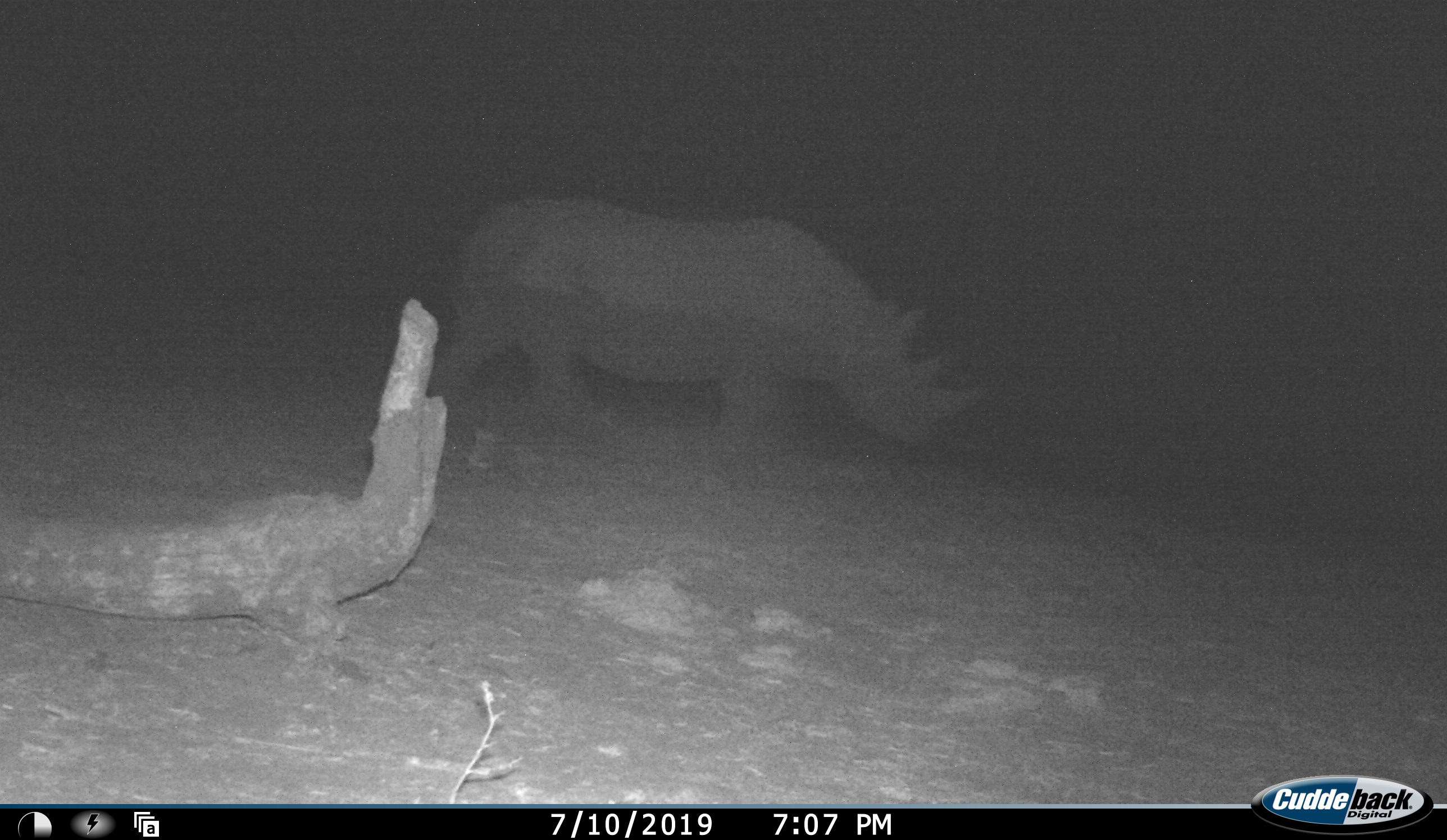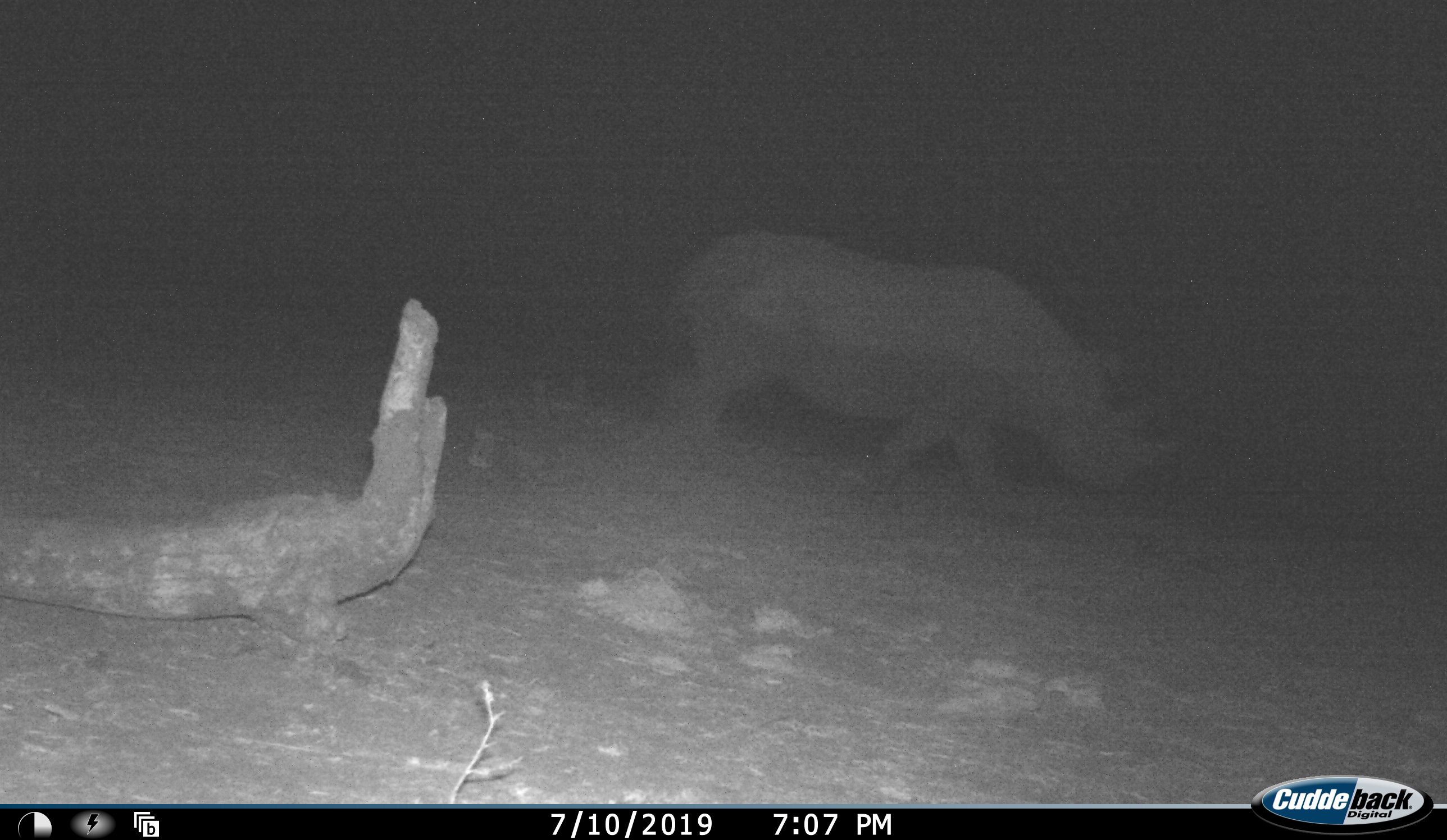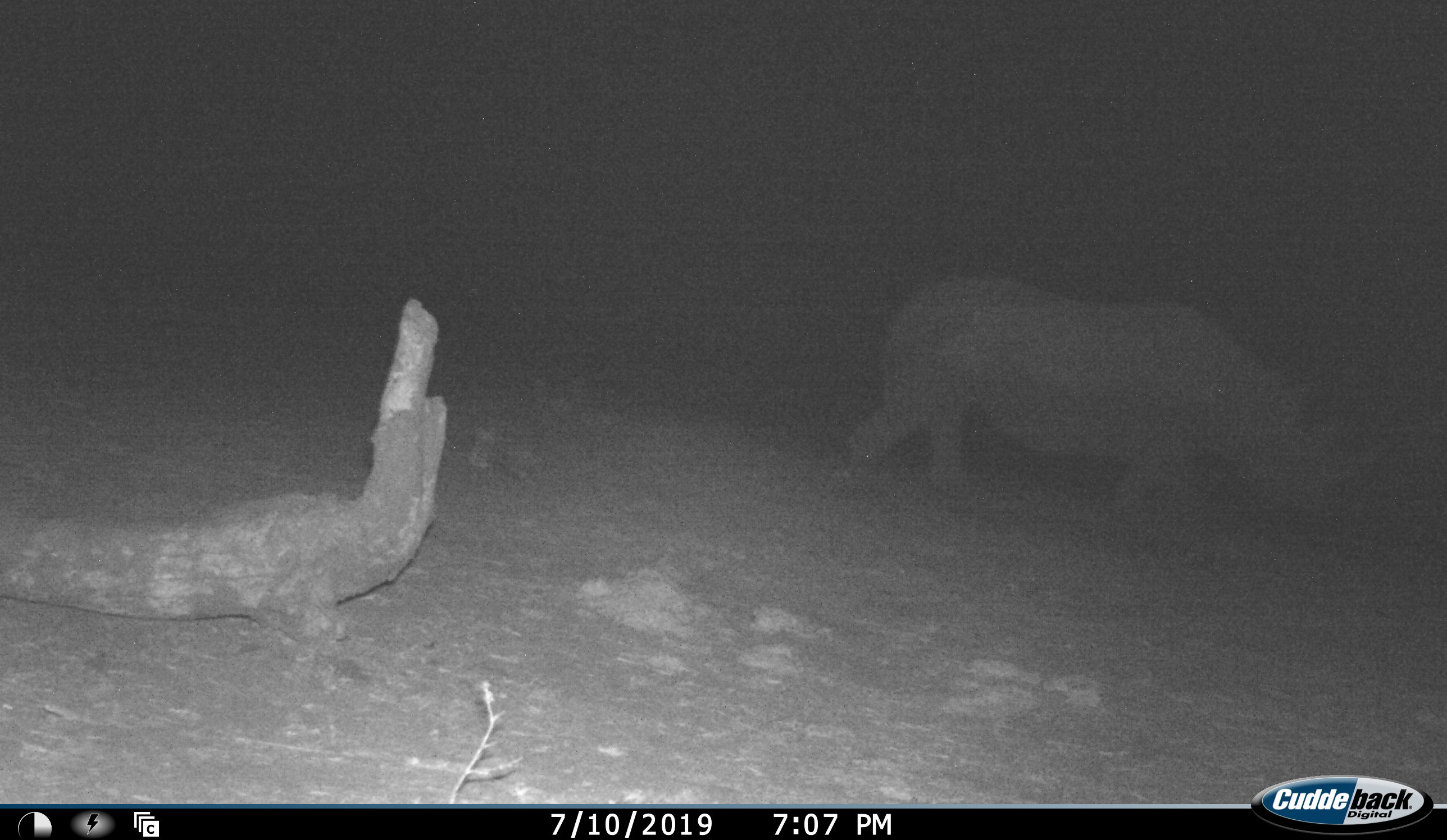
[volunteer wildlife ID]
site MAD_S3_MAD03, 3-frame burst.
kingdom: Animalia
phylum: Chordata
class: Mammalia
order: Perissodactyla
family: Rhinocerotidae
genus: Diceros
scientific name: Diceros bicornis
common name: black rhinoceros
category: rhinocerosblack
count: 1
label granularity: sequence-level